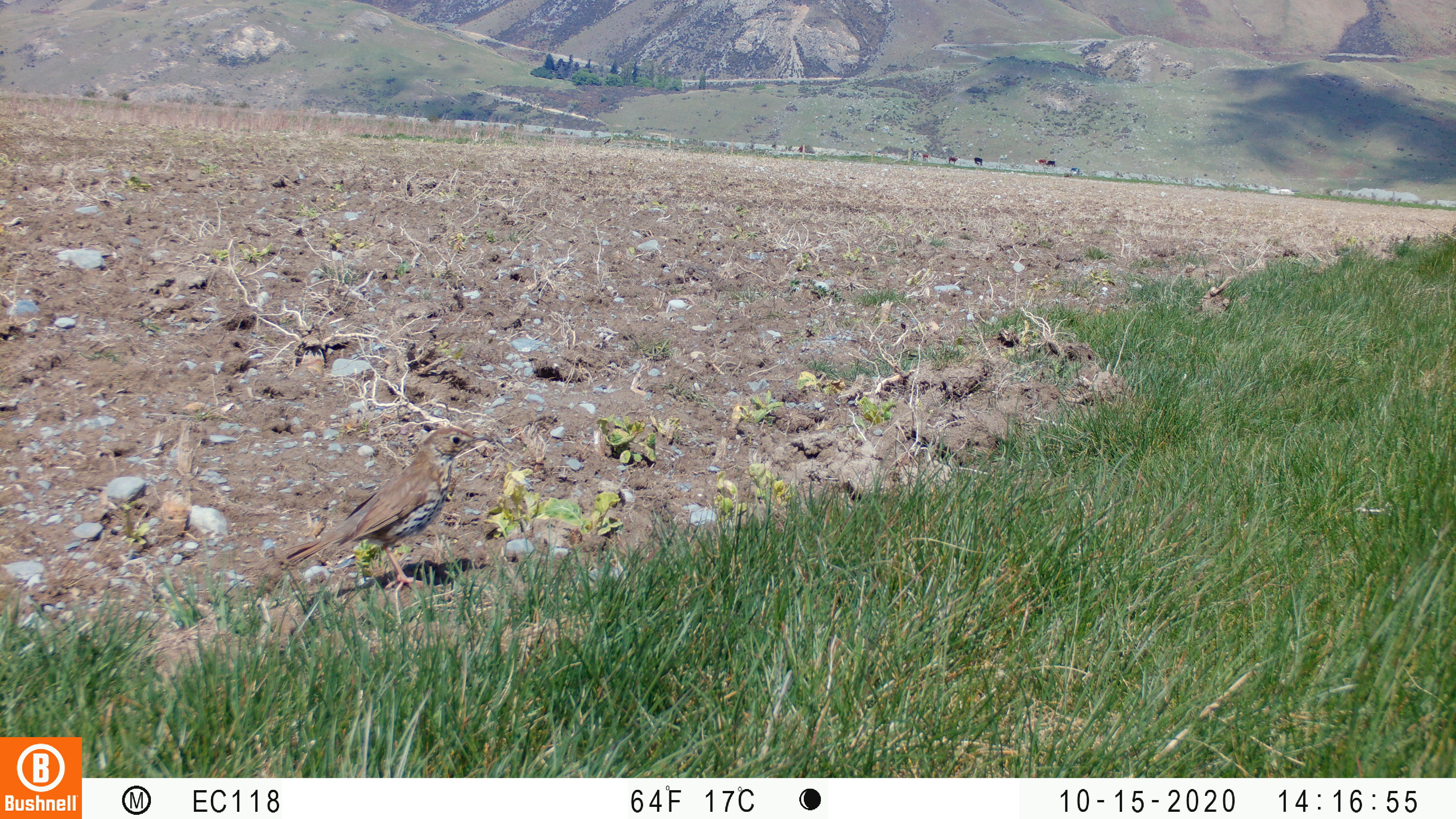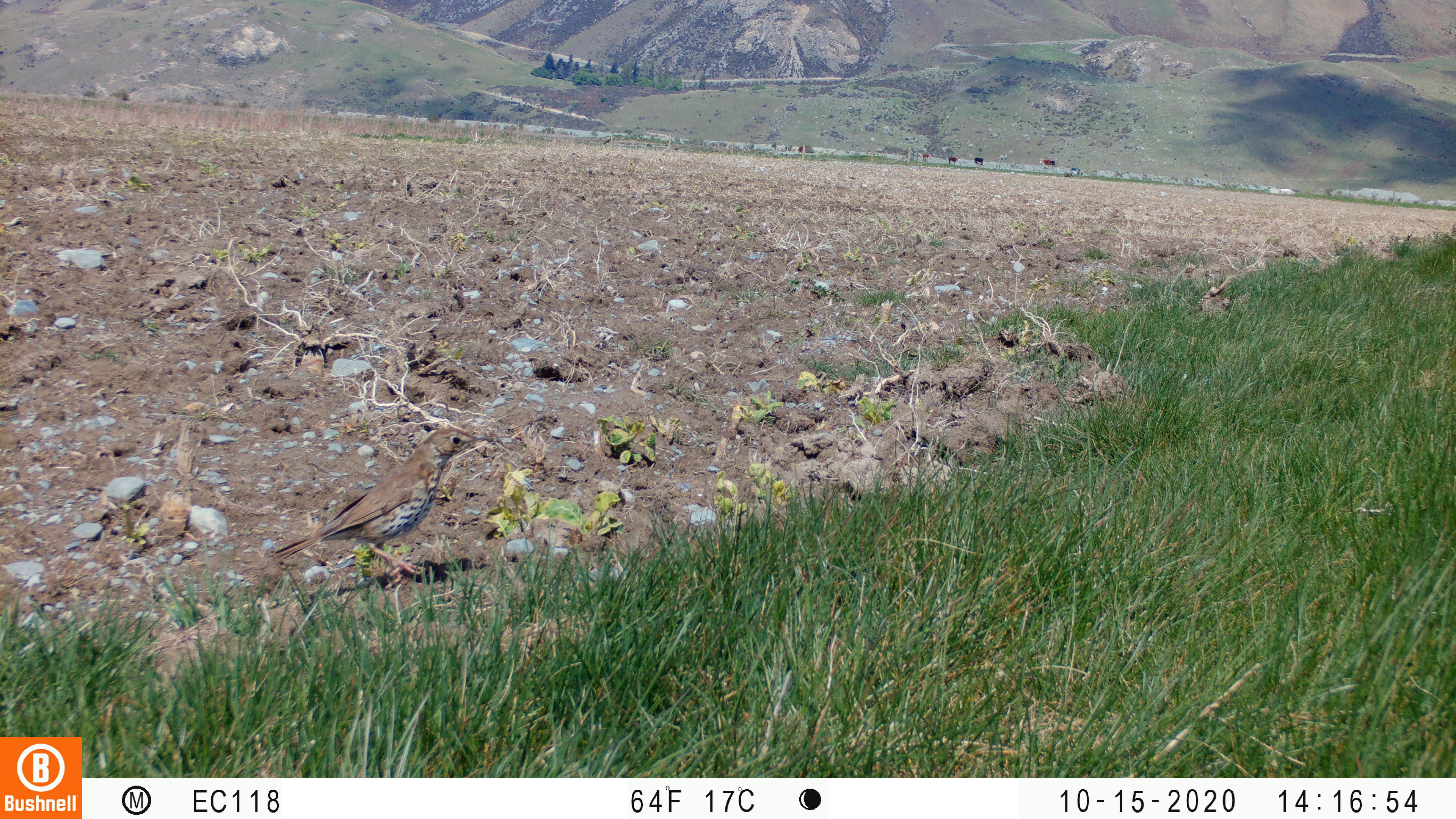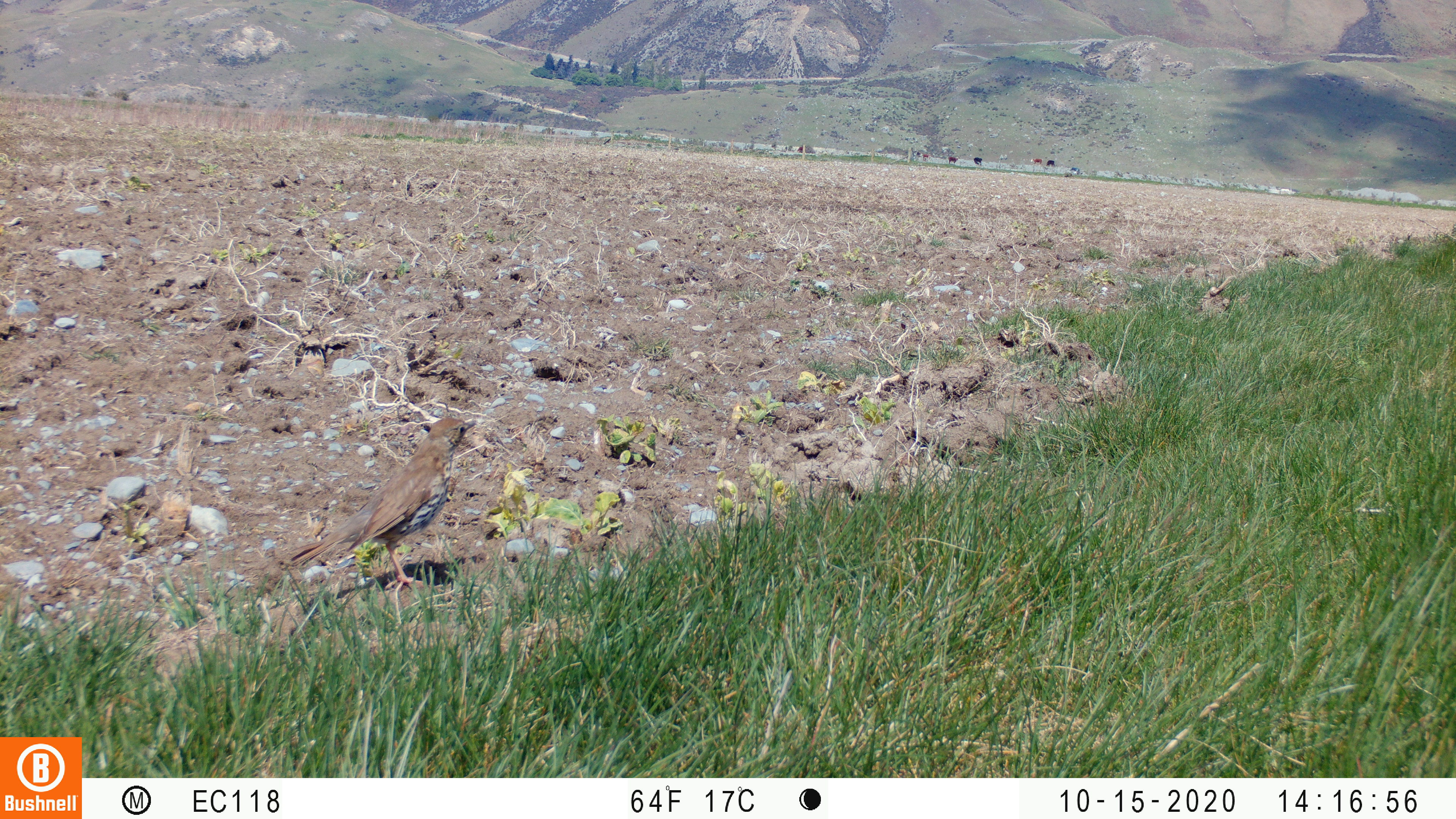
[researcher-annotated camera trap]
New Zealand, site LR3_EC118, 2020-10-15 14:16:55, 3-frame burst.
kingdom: Animalia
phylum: Chordata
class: Aves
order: Passeriformes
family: Turdidae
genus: Turdus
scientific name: Turdus philomelos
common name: song thrush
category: thrush